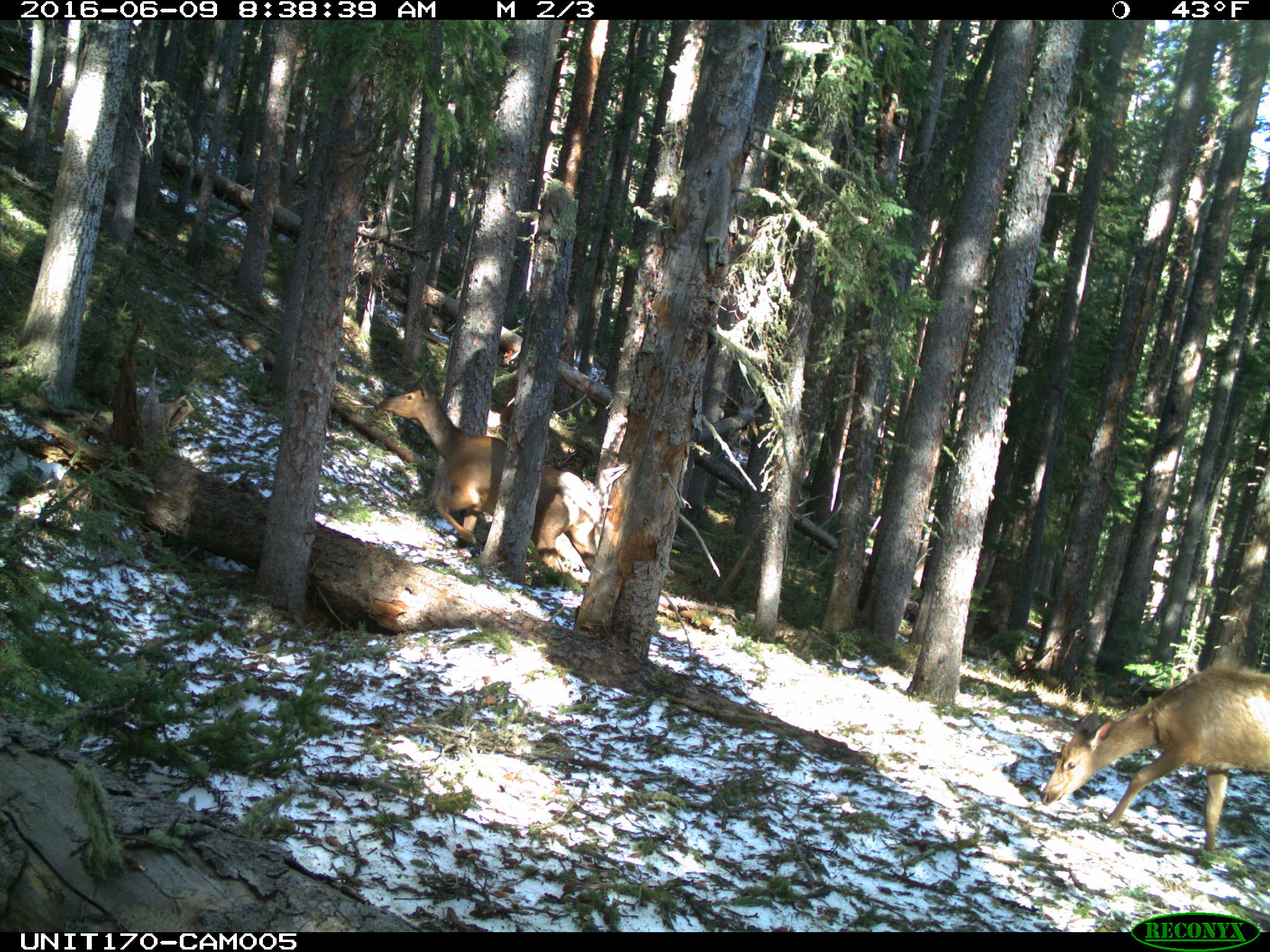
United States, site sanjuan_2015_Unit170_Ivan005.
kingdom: Animalia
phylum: Chordata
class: Mammalia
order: Artiodactyla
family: Cervidae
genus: Cervus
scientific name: Cervus elaphus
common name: red deer